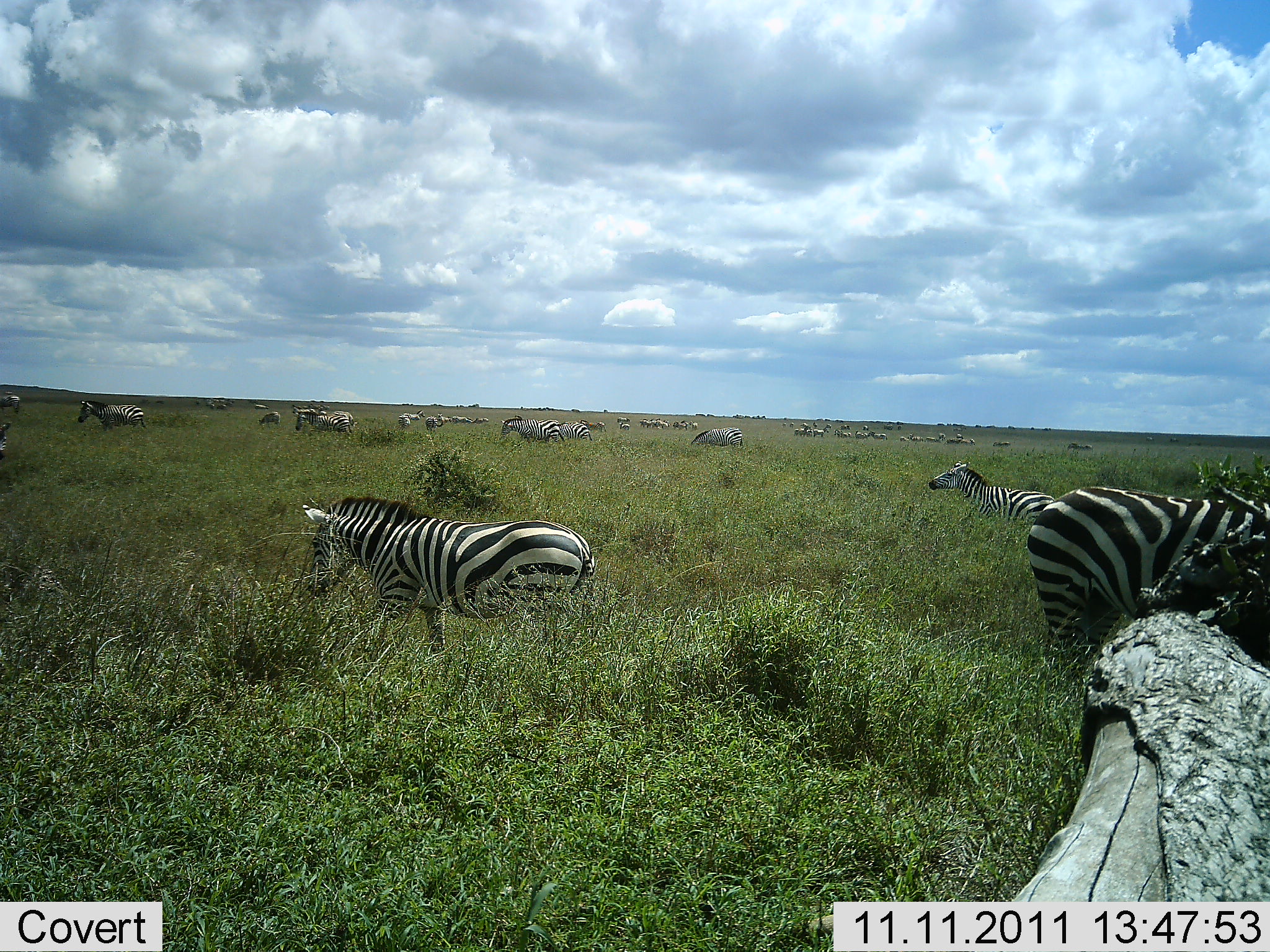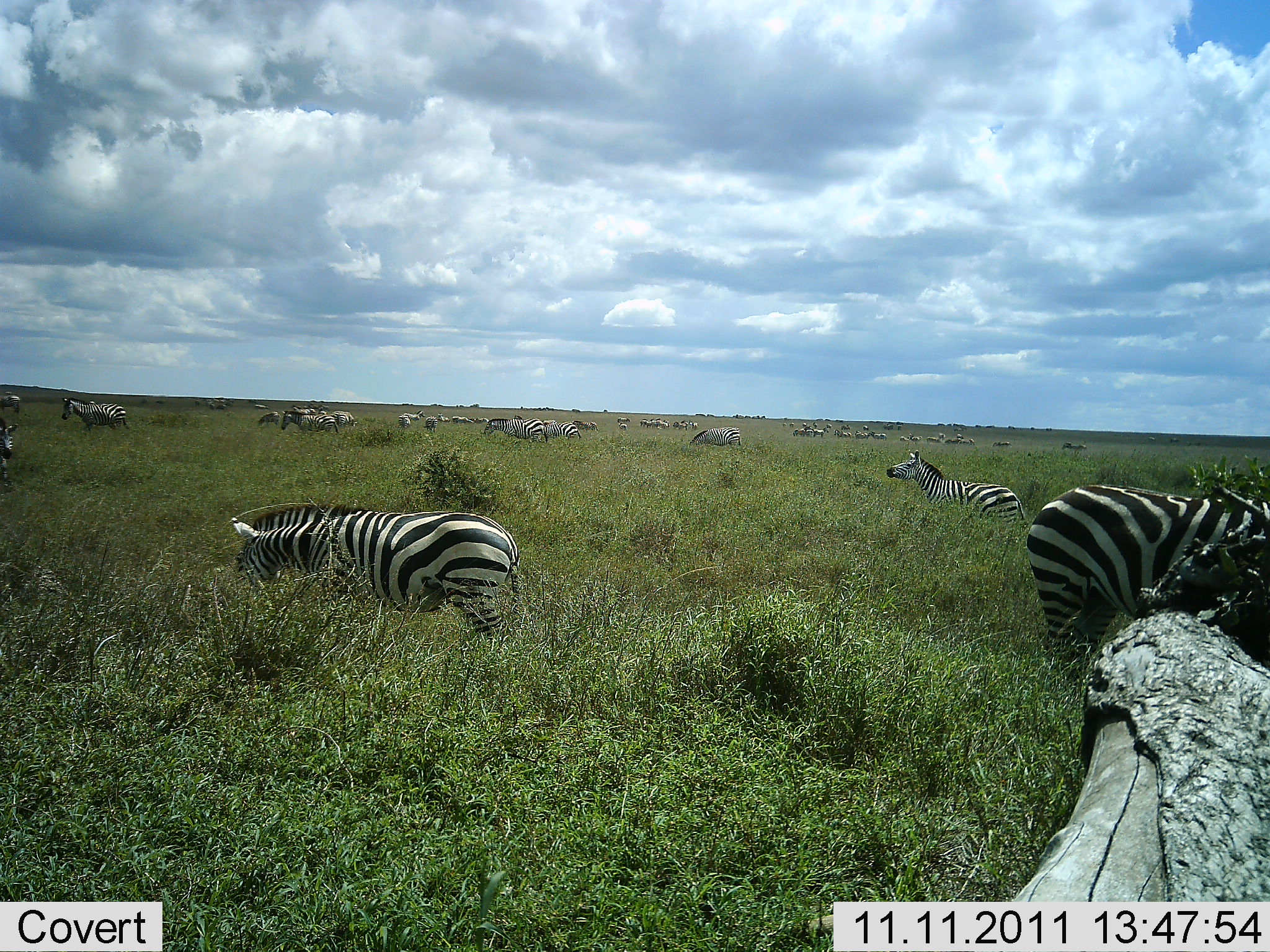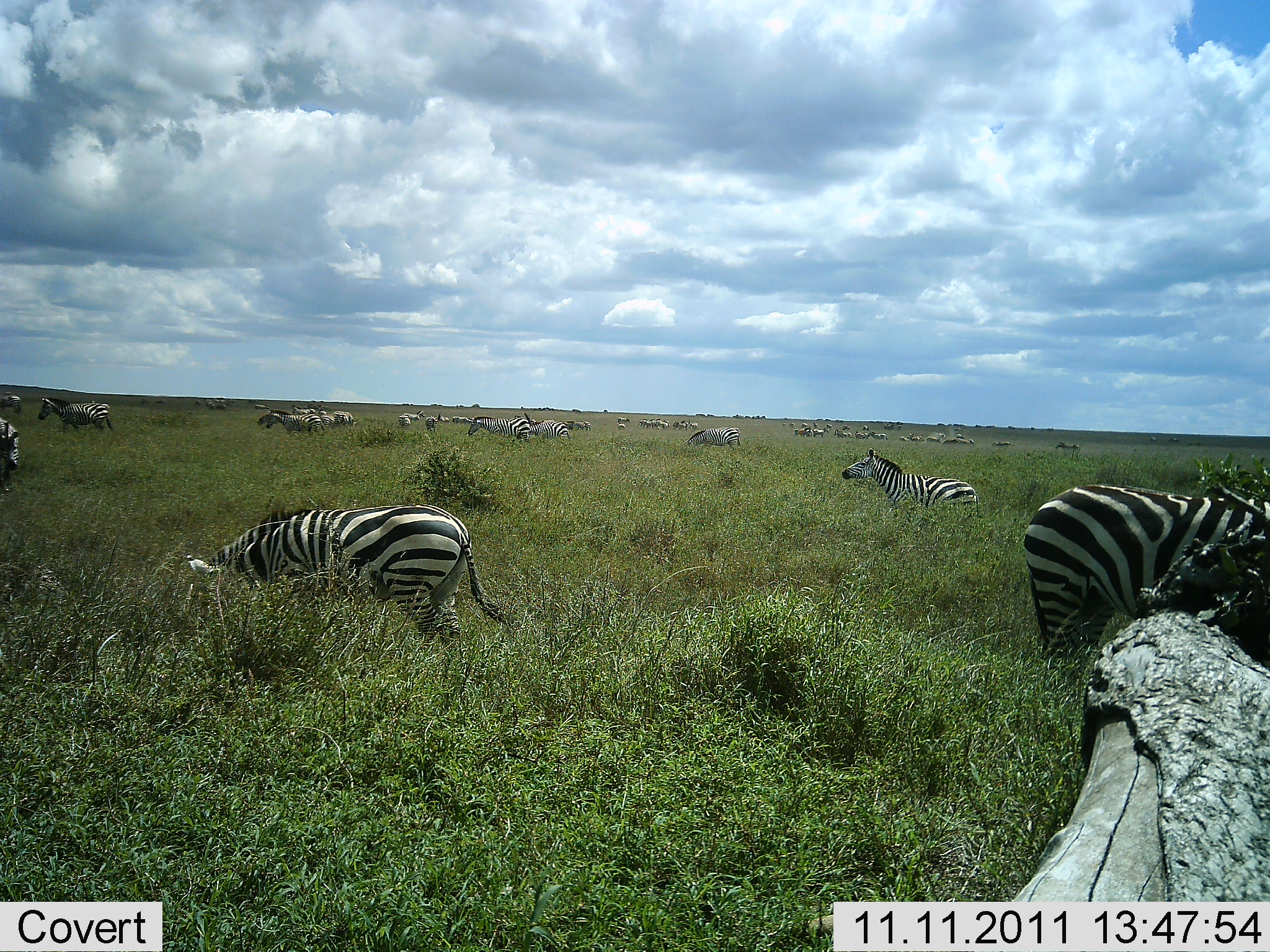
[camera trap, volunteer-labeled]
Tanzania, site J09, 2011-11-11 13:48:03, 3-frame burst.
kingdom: Animalia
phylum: Chordata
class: Mammalia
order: Perissodactyla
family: Equidae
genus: Equus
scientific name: Equus quagga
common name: plains zebra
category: zebra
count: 11-50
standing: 31%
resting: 8%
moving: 85%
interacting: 8%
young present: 0%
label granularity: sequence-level